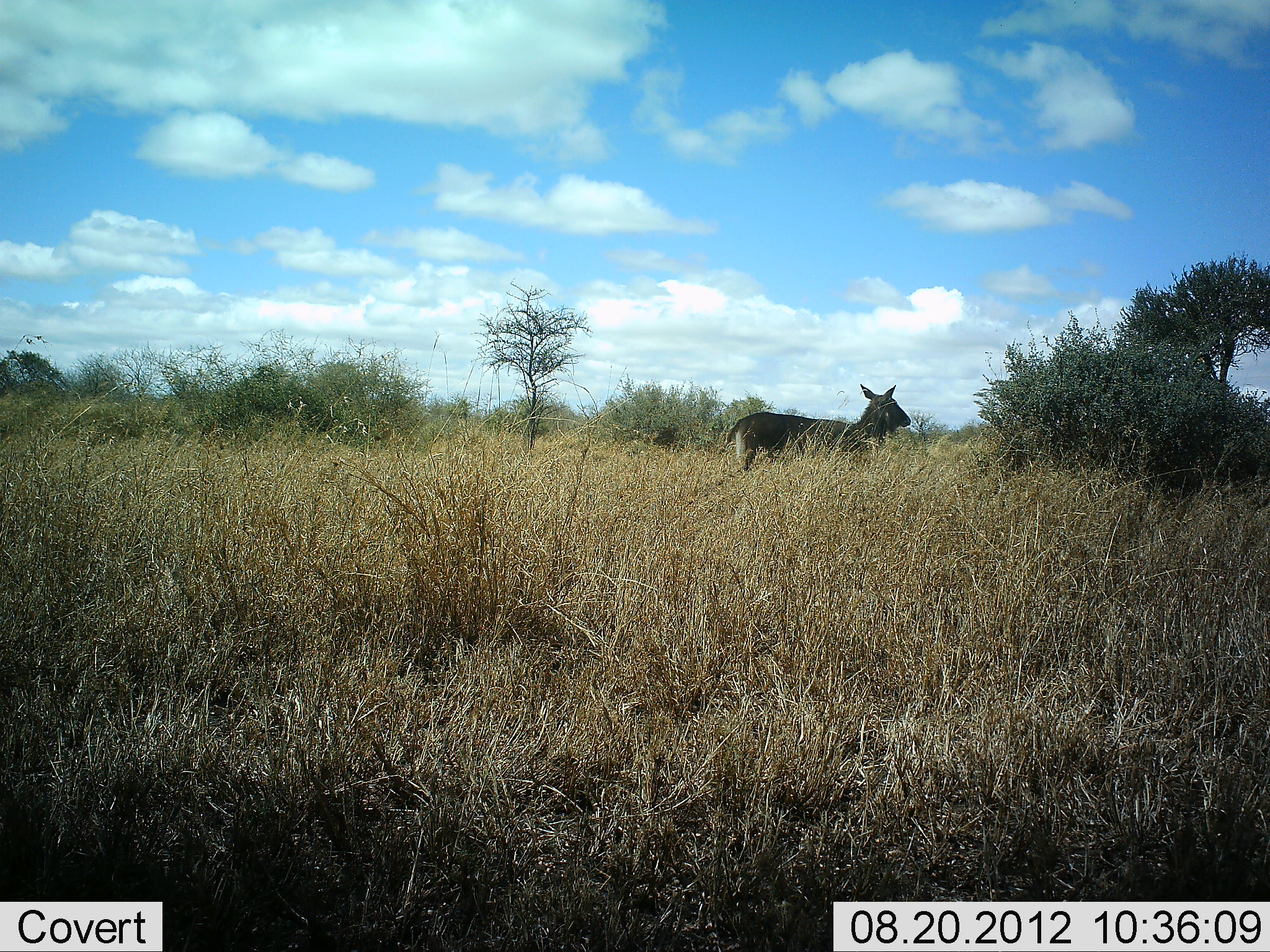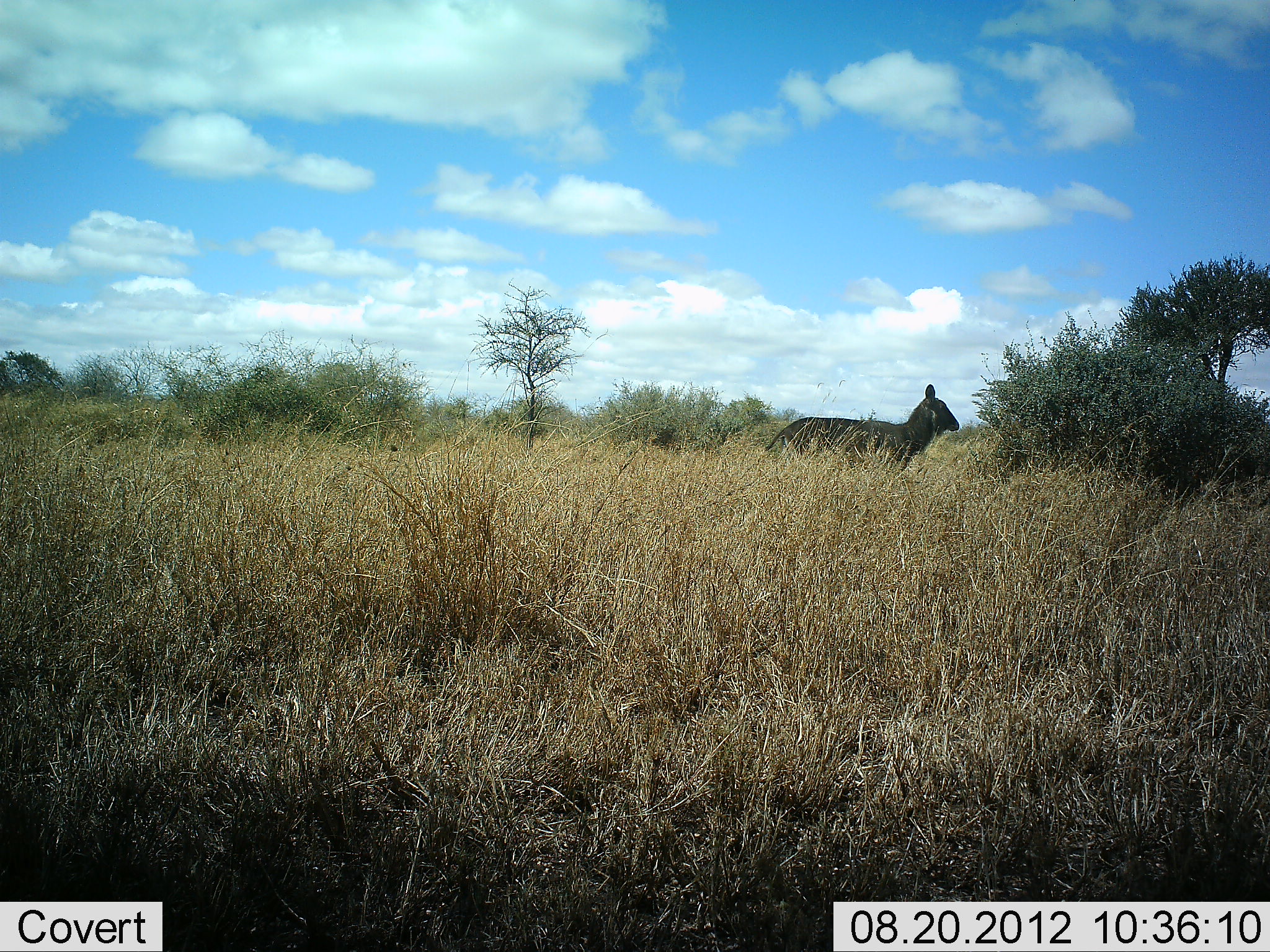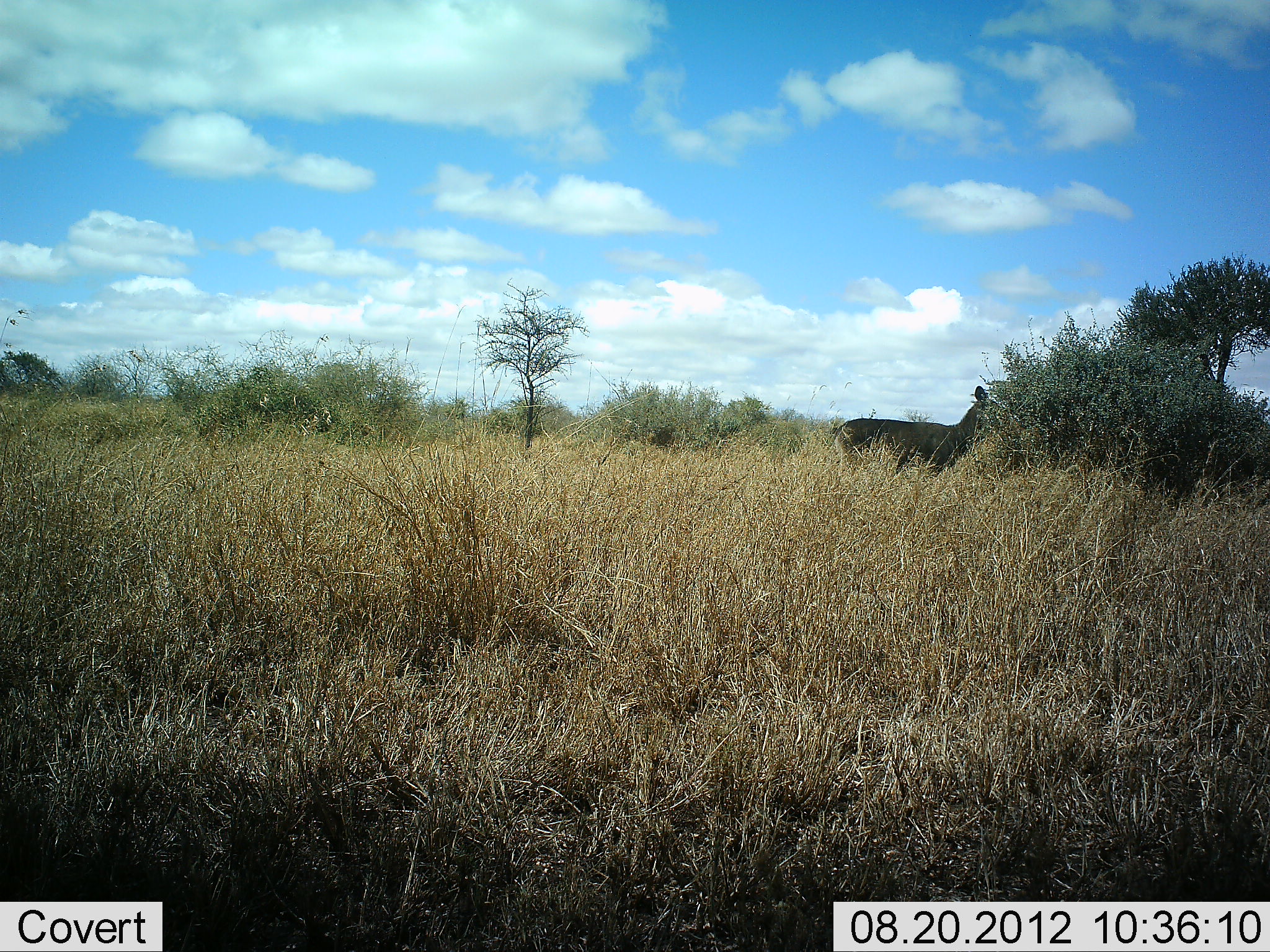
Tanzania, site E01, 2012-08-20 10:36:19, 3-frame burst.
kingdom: Animalia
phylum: Chordata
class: Mammalia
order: Artiodactyla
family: Bovidae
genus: Kobus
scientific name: Kobus ellipsiprymnus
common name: waterbuck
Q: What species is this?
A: Waterbuck (Kobus ellipsiprymnus).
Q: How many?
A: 1.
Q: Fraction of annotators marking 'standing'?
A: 10%.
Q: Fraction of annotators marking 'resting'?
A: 0%.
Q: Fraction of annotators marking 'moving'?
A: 90%.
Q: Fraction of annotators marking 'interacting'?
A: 0%.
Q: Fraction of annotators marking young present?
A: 0%.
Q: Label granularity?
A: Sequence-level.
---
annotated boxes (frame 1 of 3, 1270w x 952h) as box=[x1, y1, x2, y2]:
animal: box=[720, 384, 911, 480]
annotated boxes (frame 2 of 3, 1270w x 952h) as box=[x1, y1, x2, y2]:
animal: box=[765, 384, 960, 493]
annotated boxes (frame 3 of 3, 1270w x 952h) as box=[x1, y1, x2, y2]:
animal: box=[823, 384, 1009, 491]